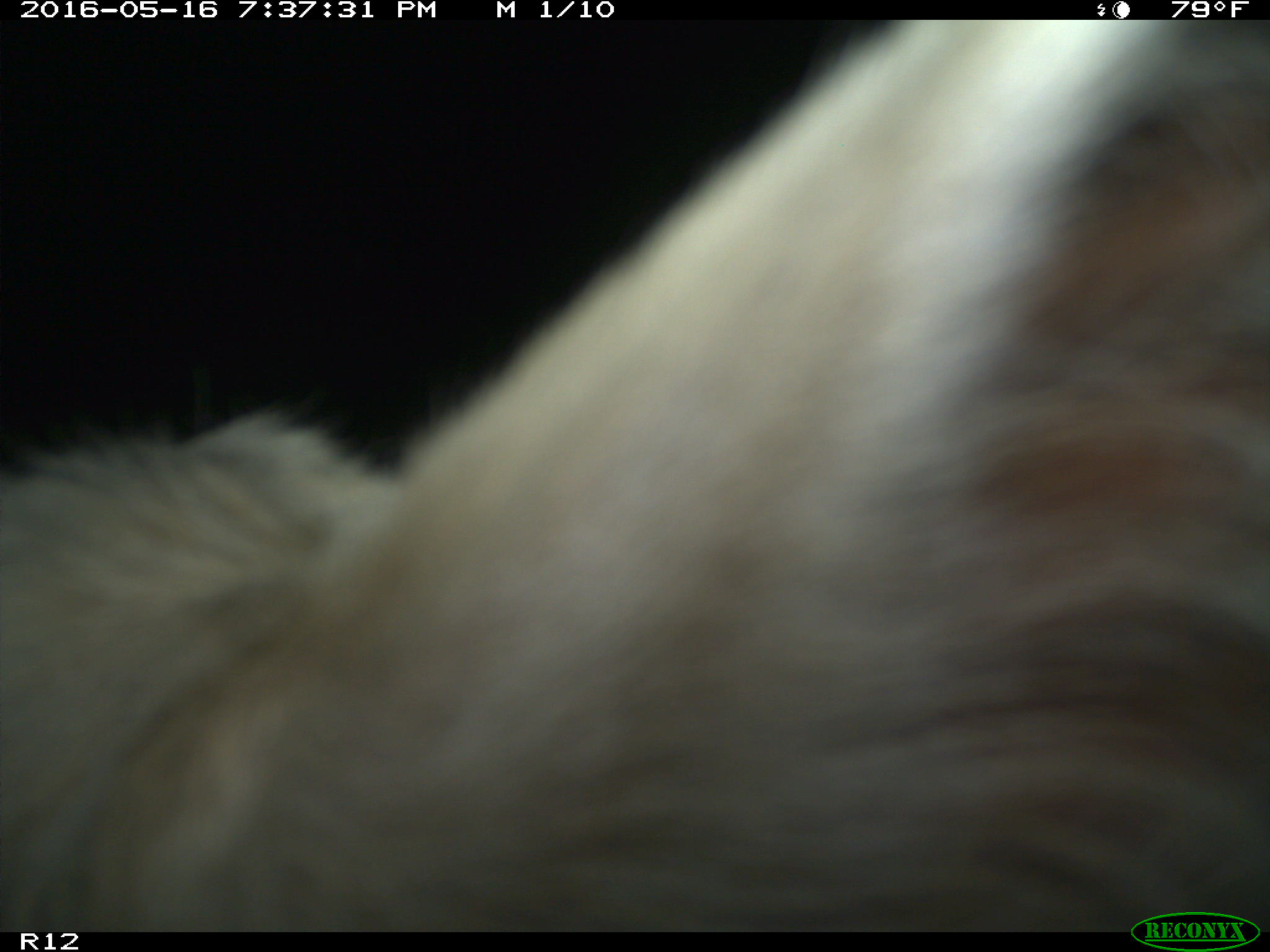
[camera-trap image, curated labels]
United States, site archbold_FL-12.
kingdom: Animalia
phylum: Chordata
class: Mammalia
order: Artiodactyla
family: Bovidae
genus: Bos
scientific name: Bos taurus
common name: domestic cow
Bos taurus (domestic cow).